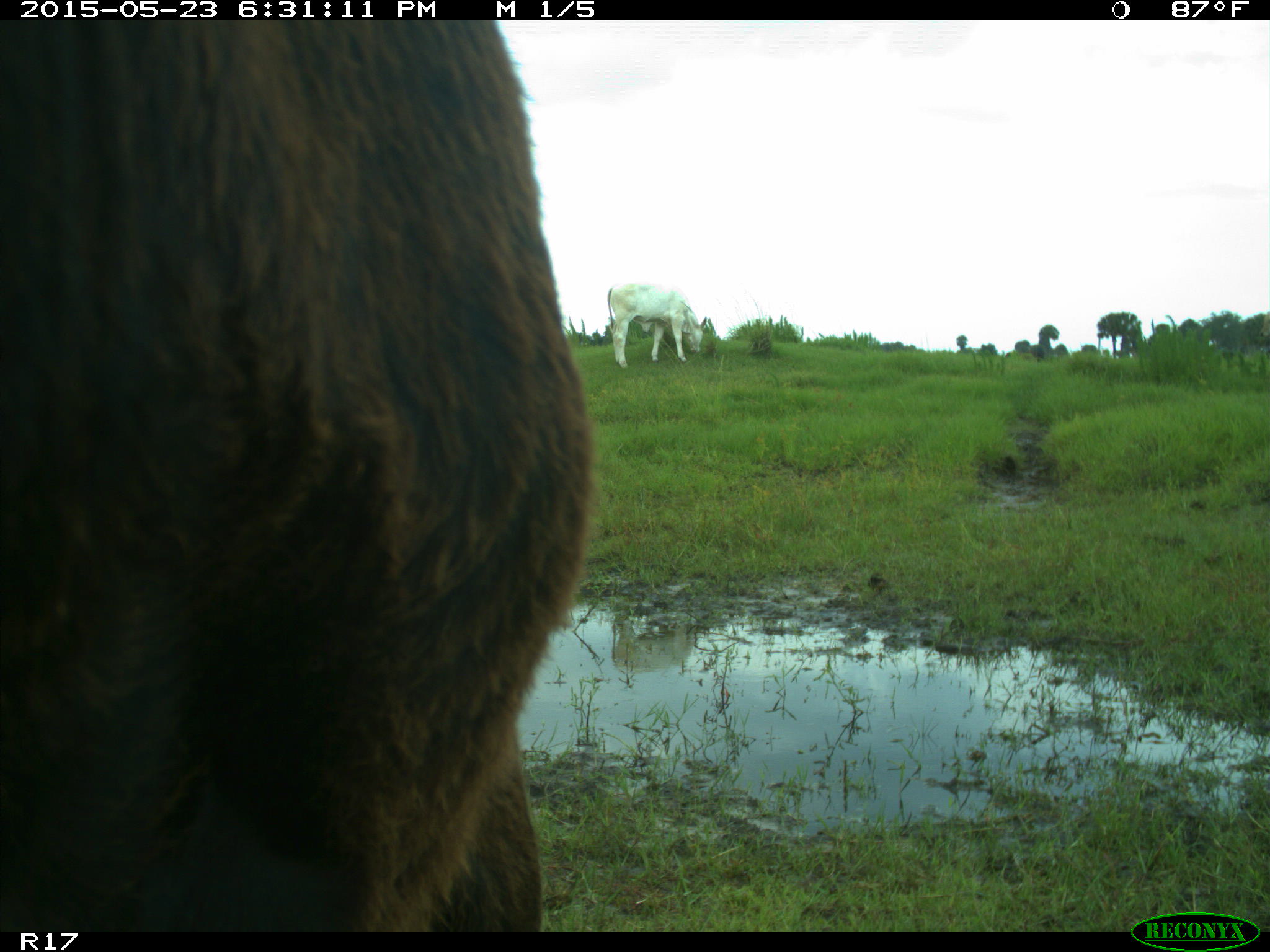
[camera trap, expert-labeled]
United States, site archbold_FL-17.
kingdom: Animalia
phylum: Chordata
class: Mammalia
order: Artiodactyla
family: Bovidae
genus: Bos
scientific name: Bos taurus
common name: domestic cow